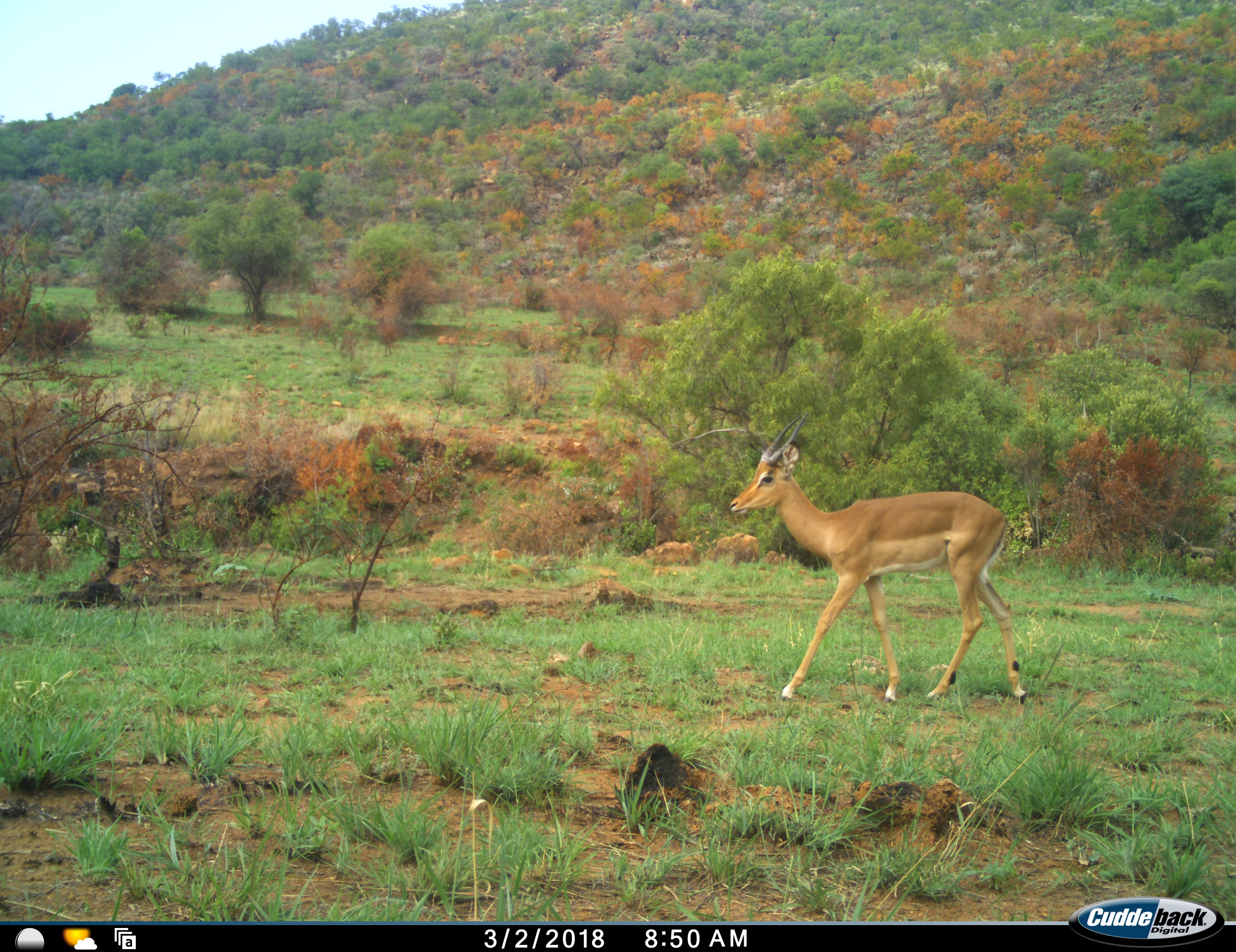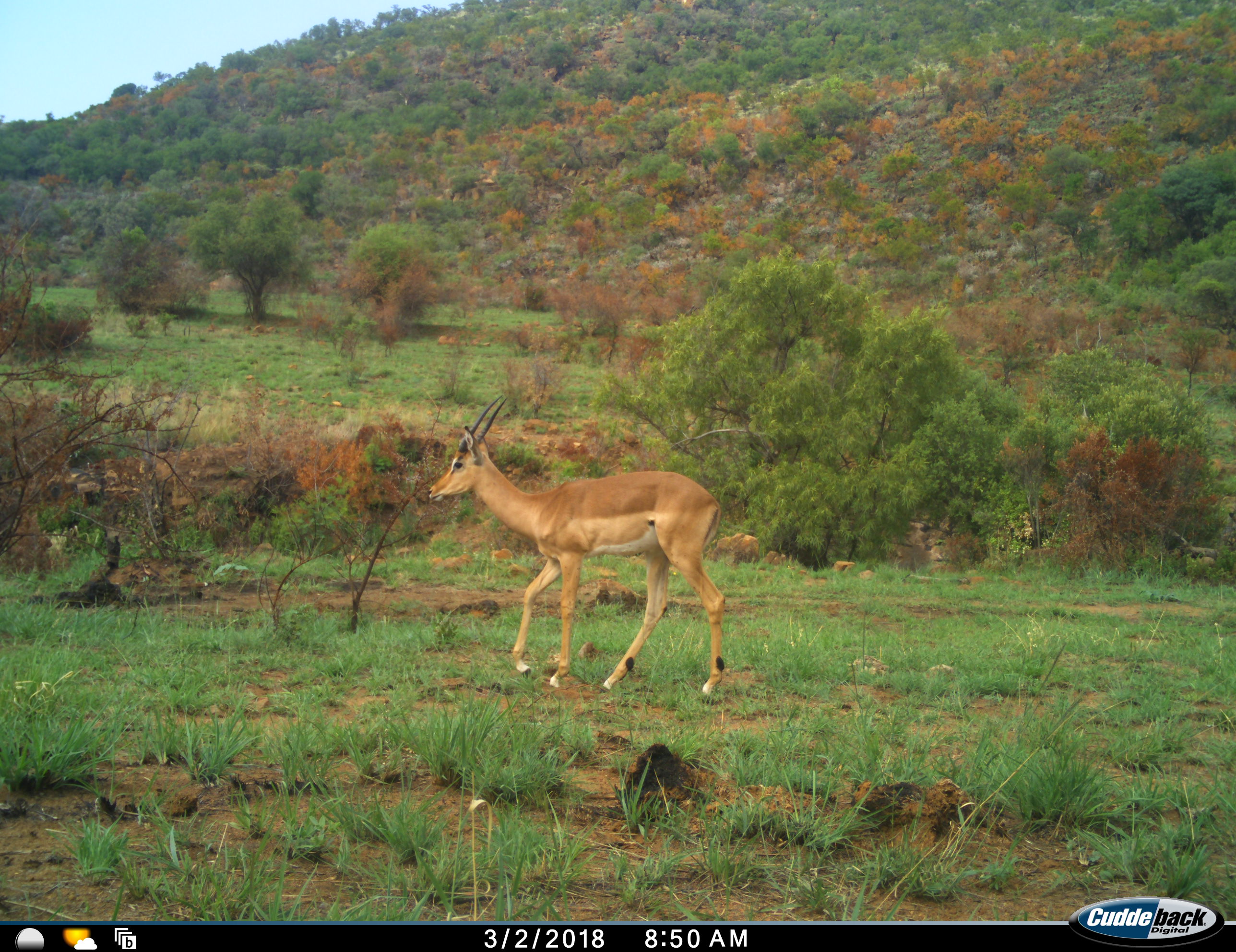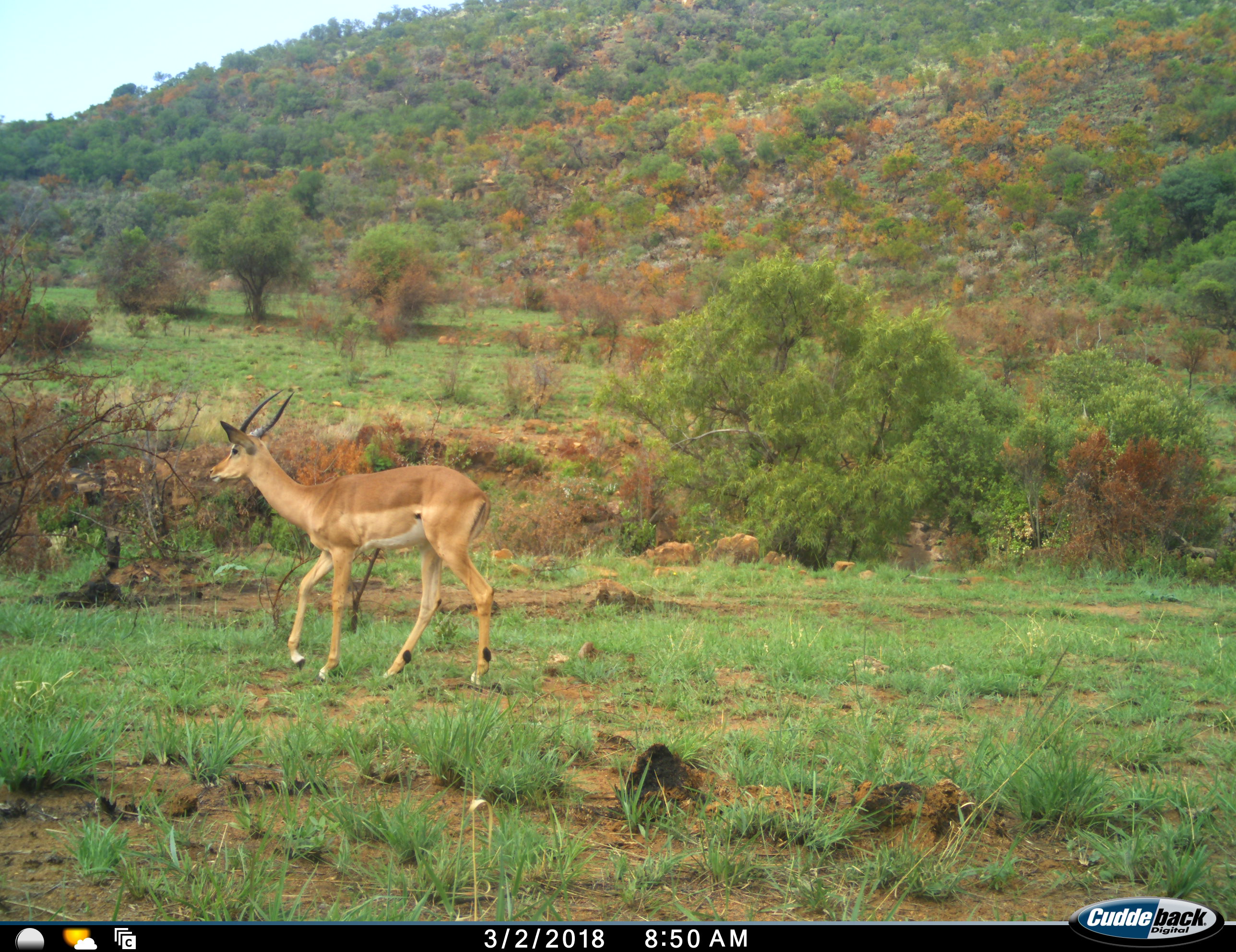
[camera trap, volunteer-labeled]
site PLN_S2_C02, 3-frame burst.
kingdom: Animalia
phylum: Chordata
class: Mammalia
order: Artiodactyla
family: Bovidae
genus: Aepyceros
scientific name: Aepyceros melampus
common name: impala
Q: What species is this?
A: Impala (Aepyceros melampus).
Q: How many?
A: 1.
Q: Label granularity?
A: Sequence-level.